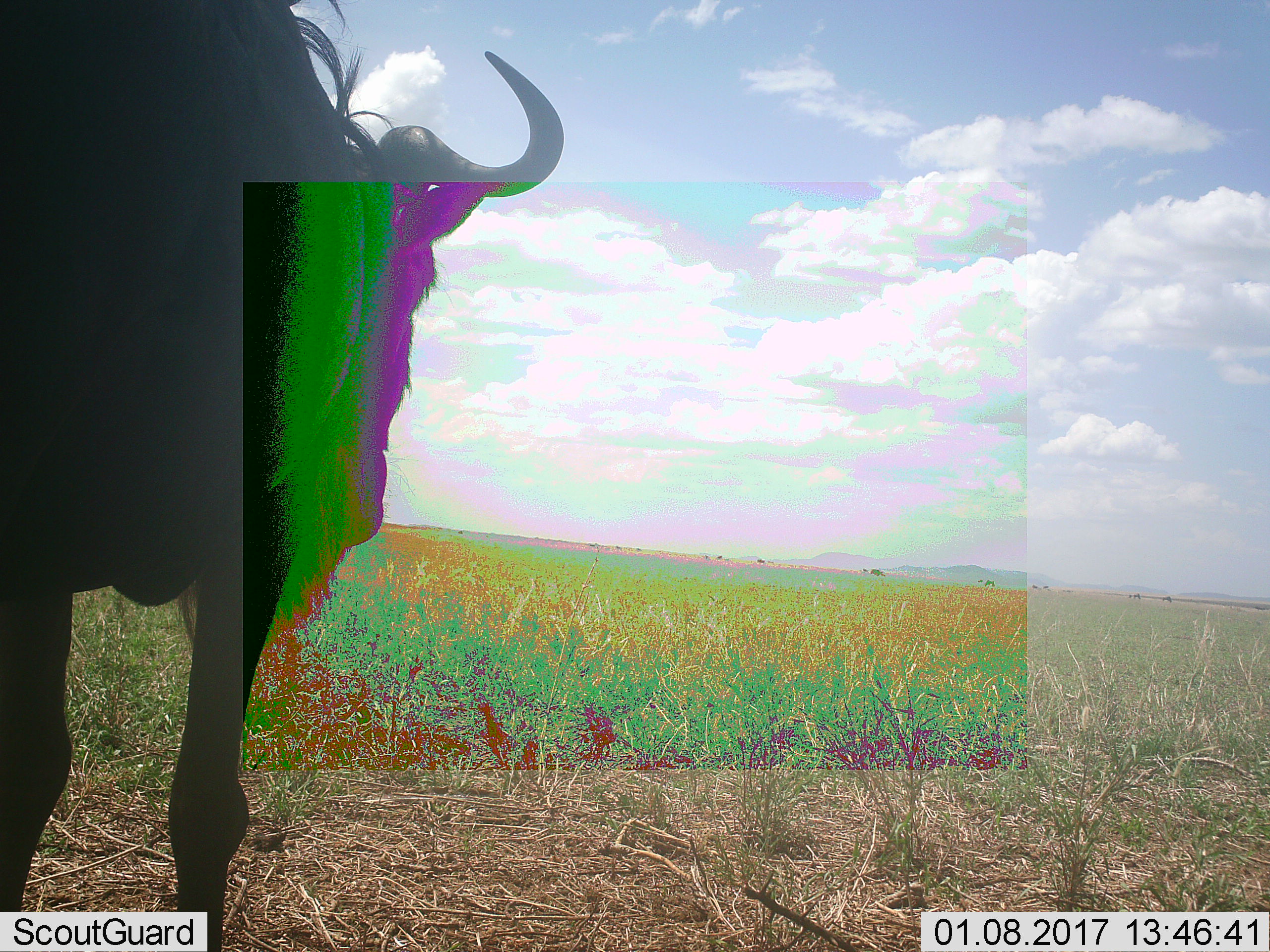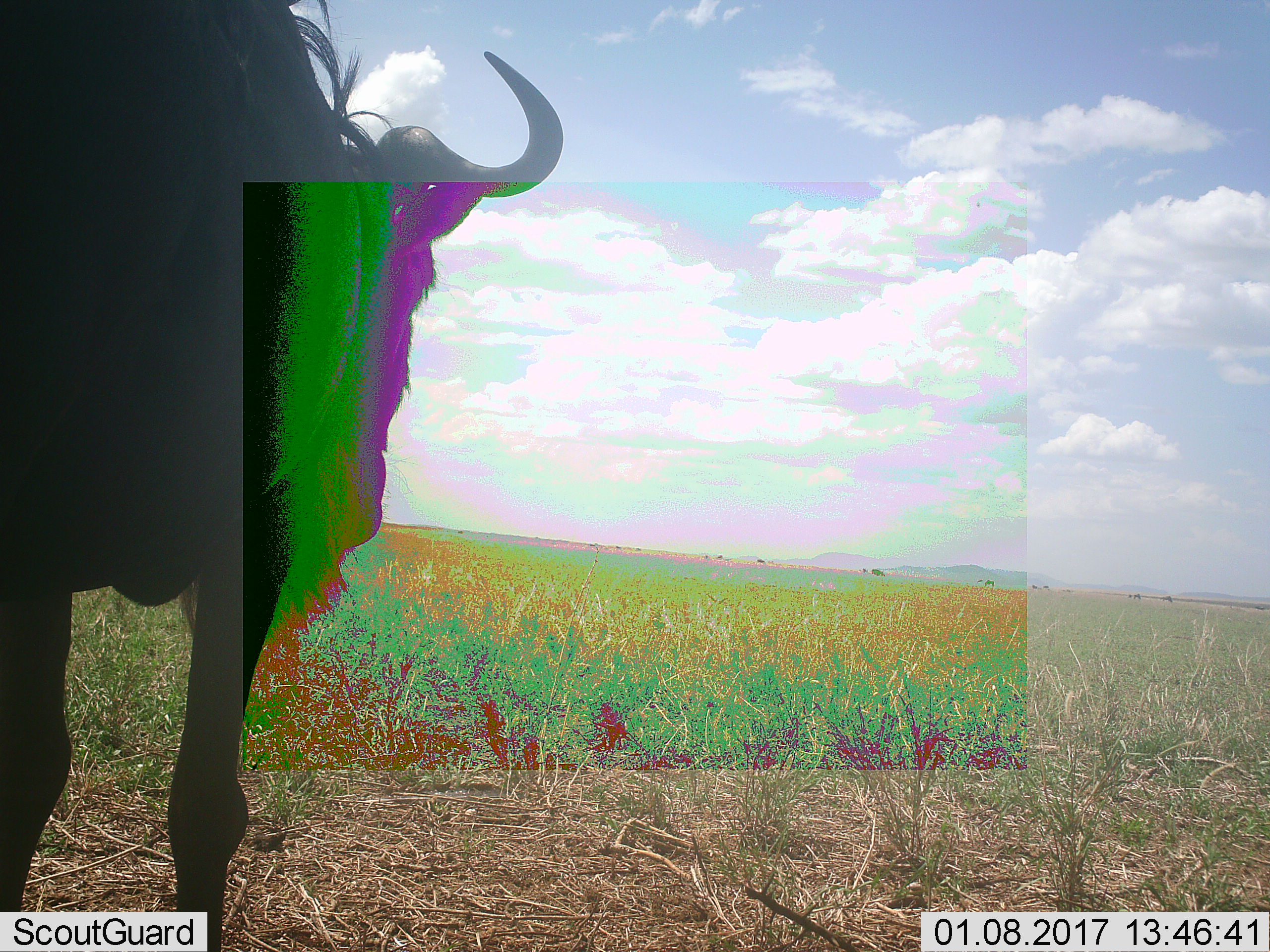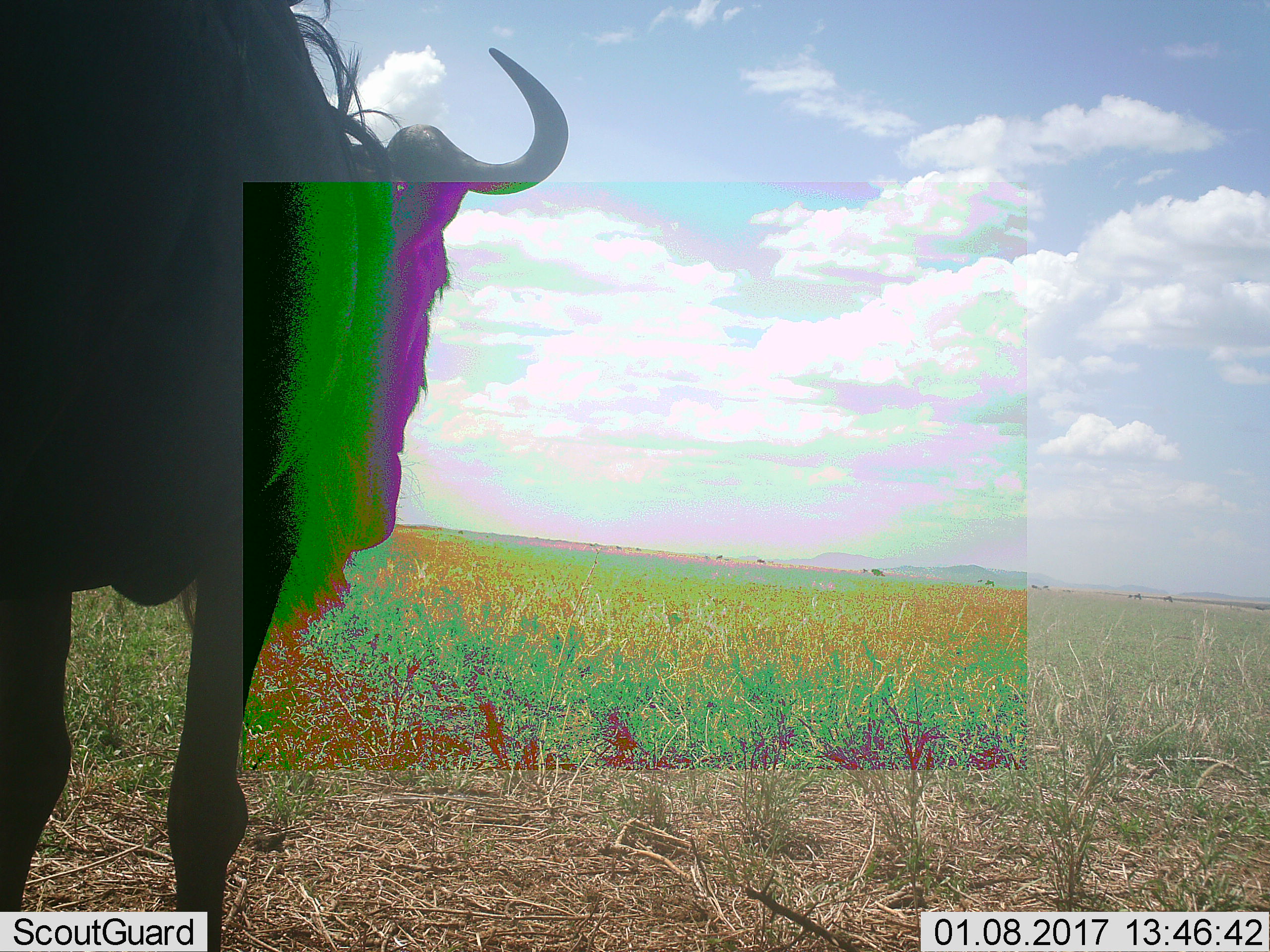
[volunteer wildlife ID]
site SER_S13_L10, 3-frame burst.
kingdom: Animalia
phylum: Chordata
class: Mammalia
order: Artiodactyla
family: Bovidae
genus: Connochaetes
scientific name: Connochaetes taurinus taurinus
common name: blue wildebeest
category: wildebeestblue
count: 1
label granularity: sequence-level